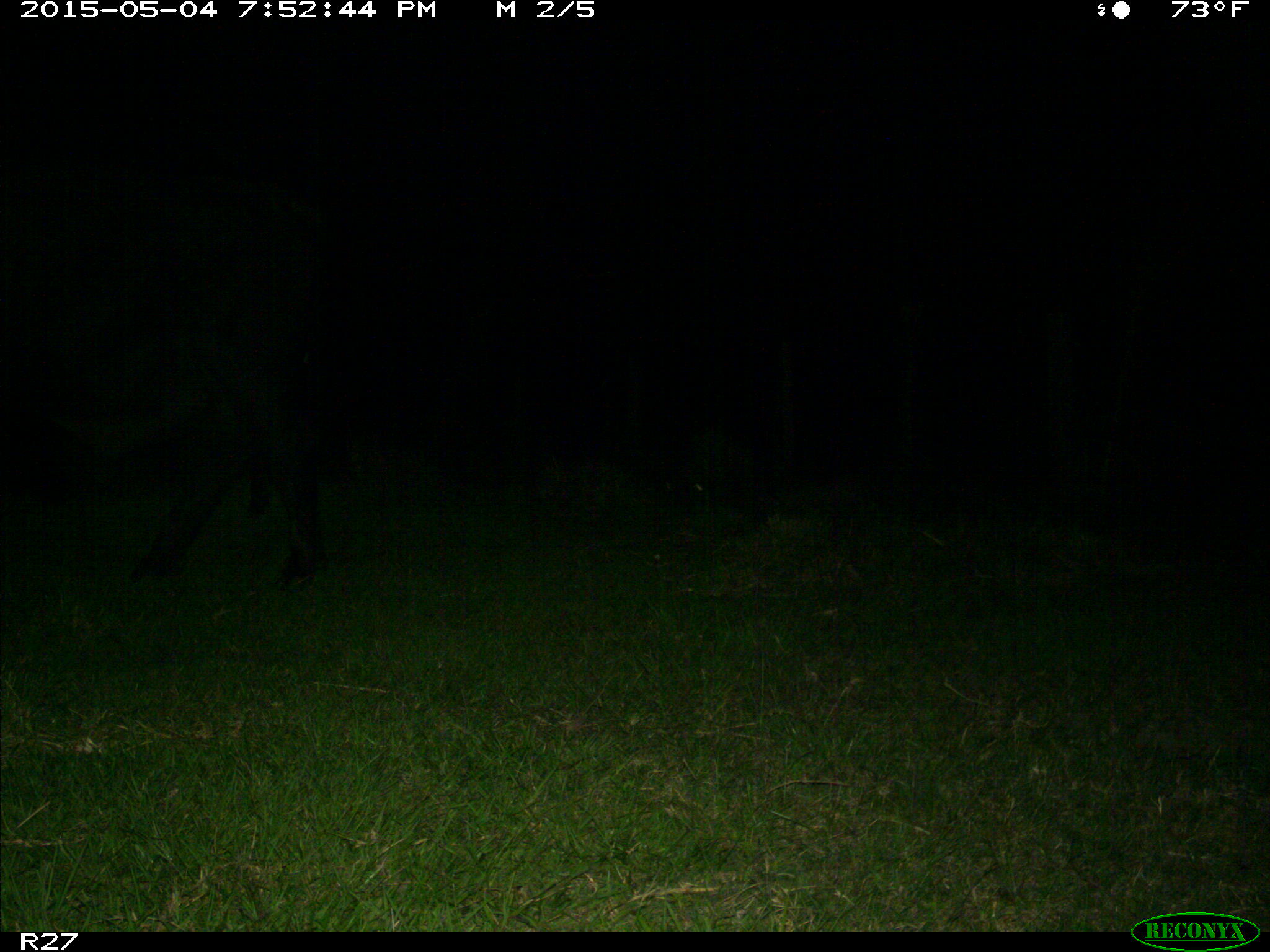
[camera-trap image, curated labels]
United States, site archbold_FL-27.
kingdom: Animalia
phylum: Chordata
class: Mammalia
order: Artiodactyla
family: Bovidae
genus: Bos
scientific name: Bos taurus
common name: domestic cow